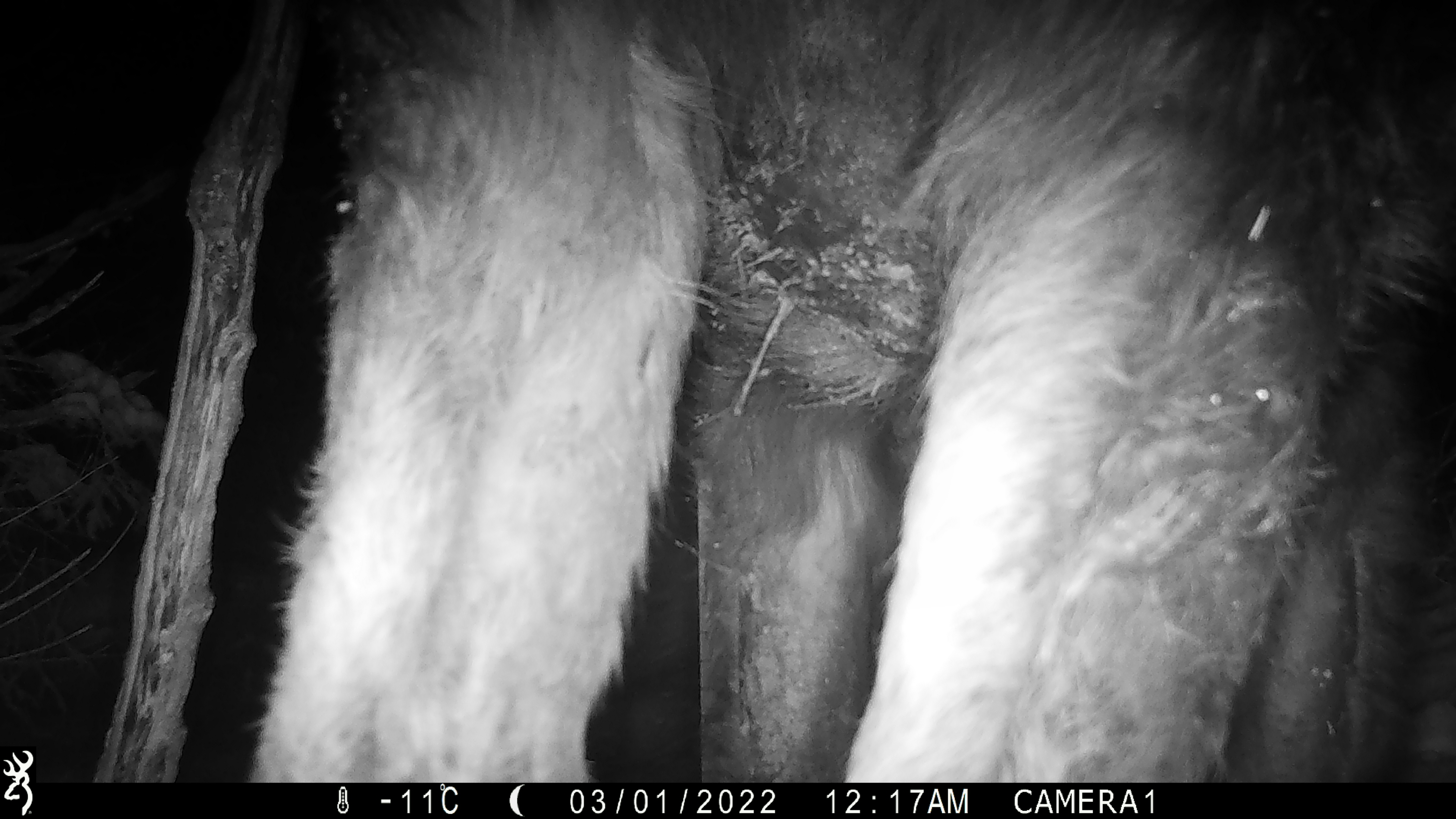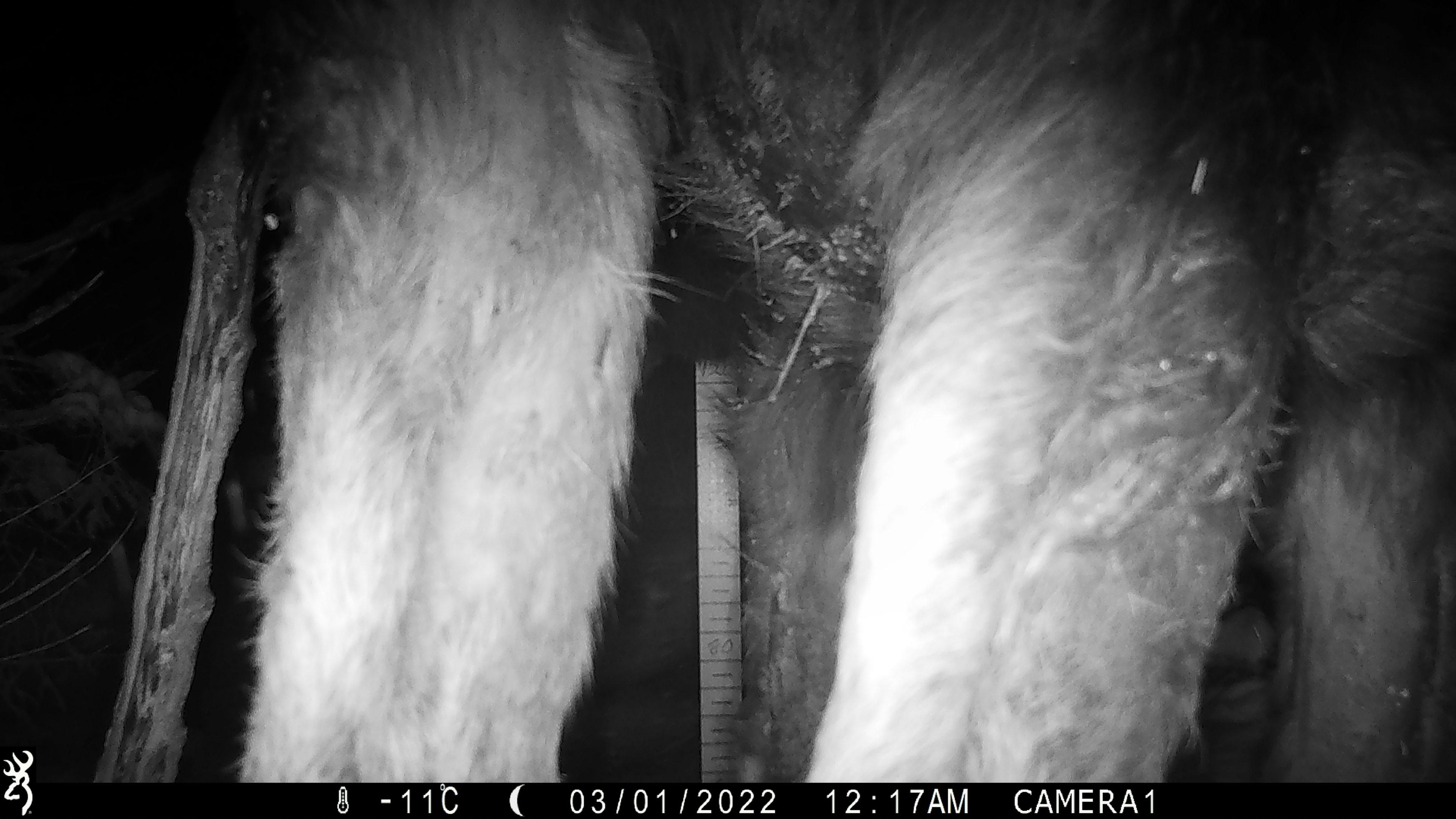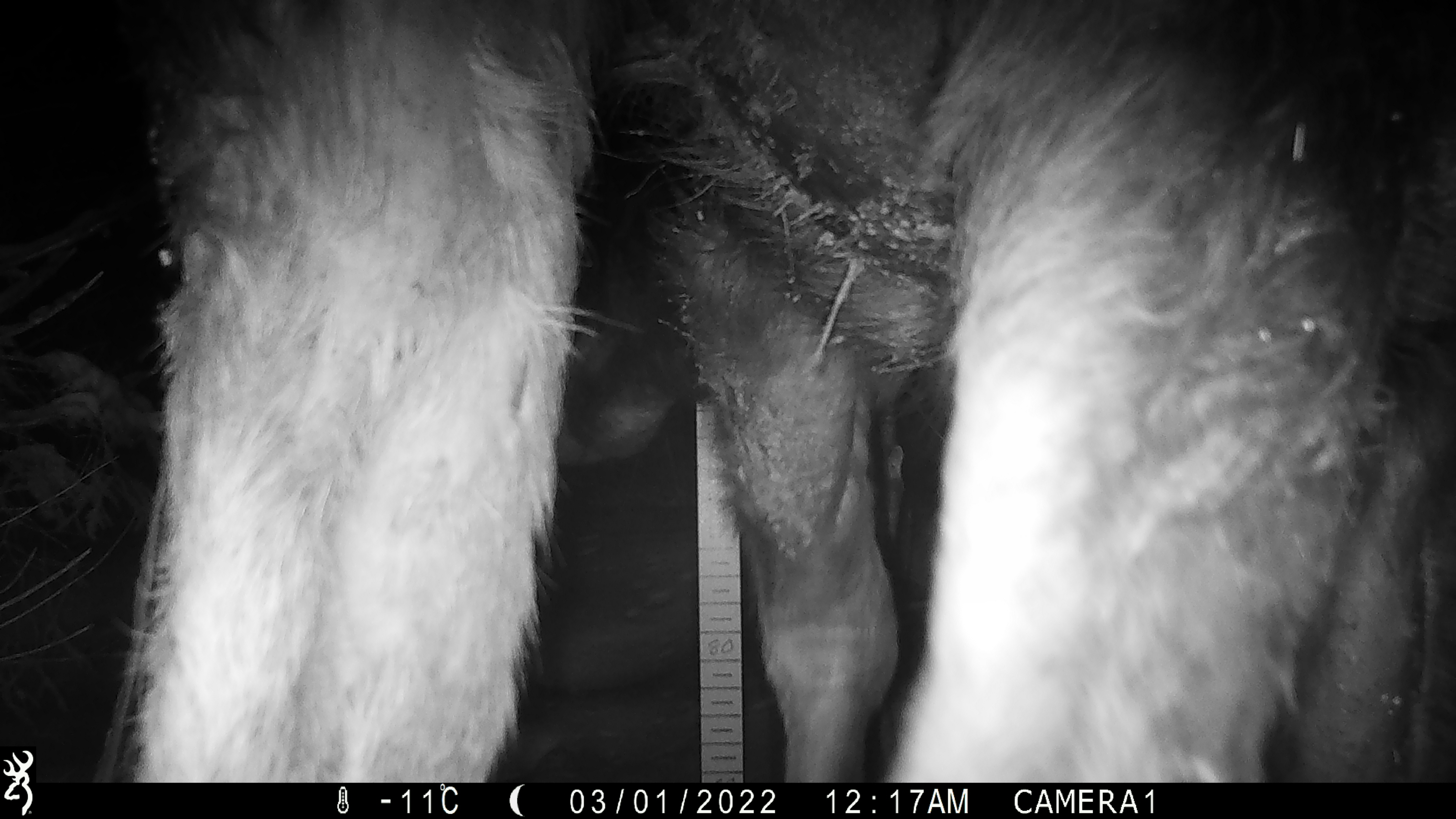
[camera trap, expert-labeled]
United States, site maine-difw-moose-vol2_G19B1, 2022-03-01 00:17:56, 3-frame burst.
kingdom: Animalia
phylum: Chordata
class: Mammalia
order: Artiodactyla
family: Cervidae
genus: Alces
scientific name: Alces alces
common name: moose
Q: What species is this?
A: Moose (Alces alces).